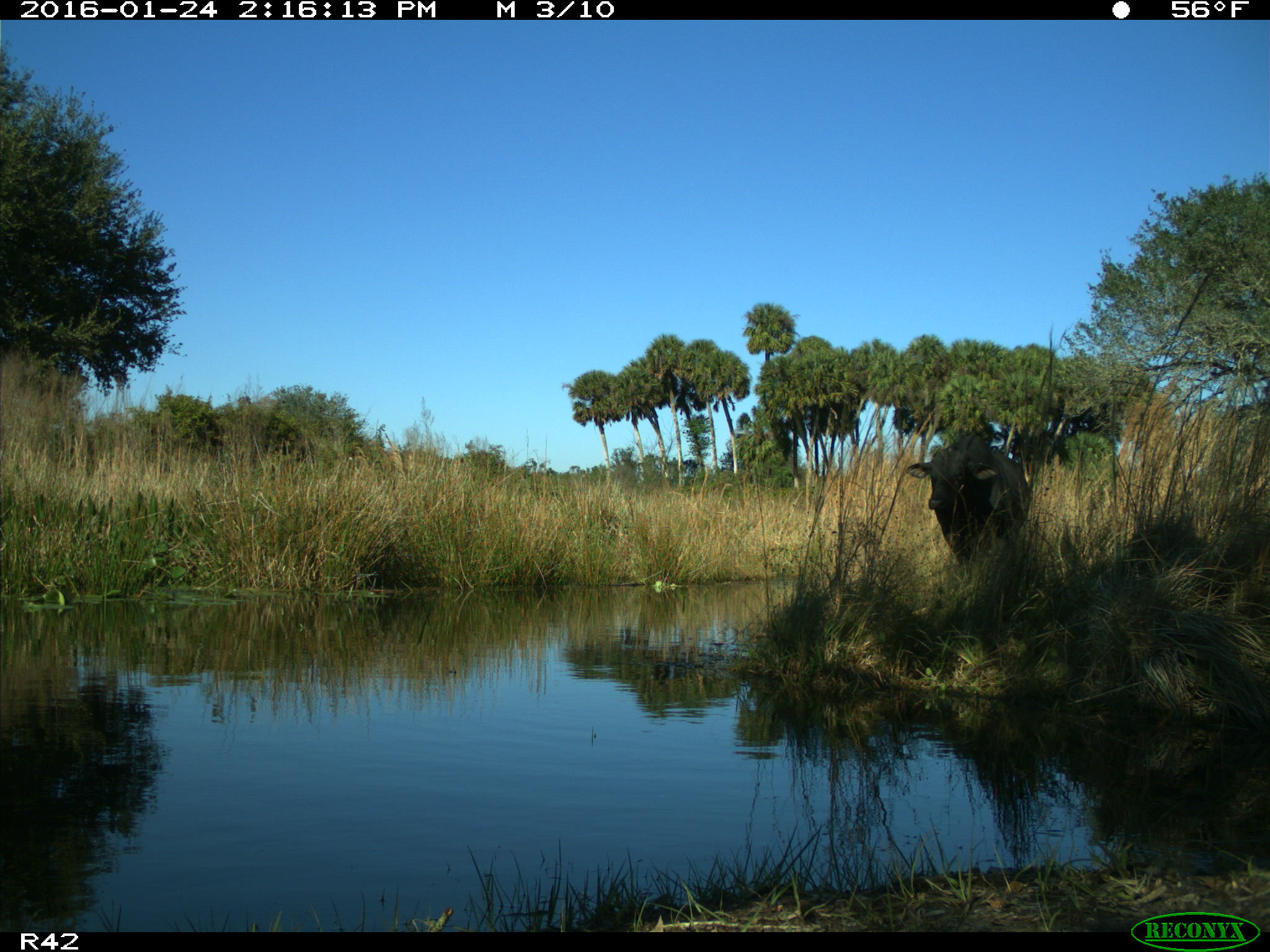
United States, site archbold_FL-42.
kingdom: Animalia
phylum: Chordata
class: Mammalia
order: Artiodactyla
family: Bovidae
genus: Bos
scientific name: Bos taurus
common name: domestic cow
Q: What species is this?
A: Bos taurus (domestic cow).